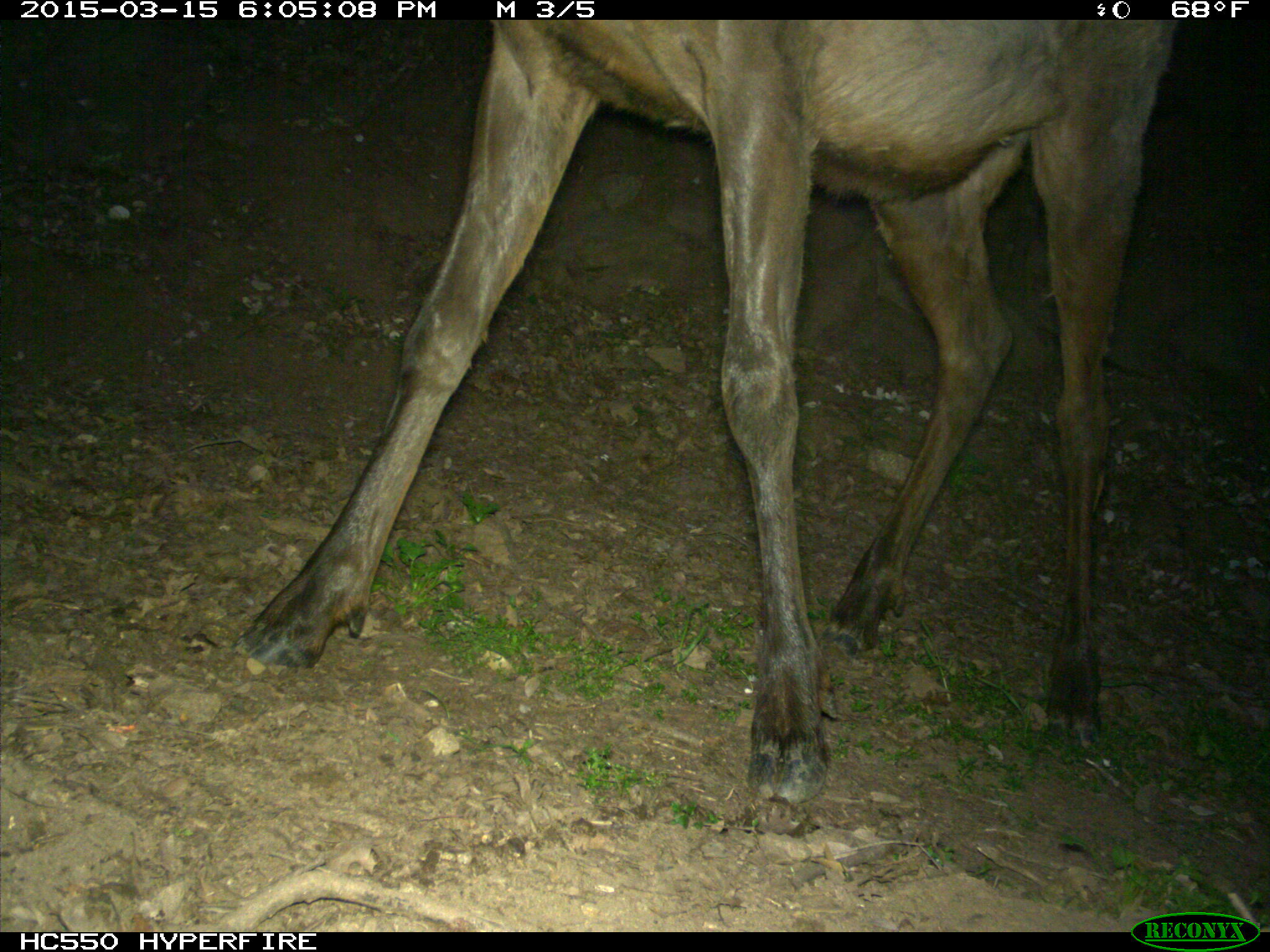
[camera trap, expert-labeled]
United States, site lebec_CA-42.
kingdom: Animalia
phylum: Chordata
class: Mammalia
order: Artiodactyla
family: Cervidae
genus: Cervus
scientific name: Cervus canadensis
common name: elk